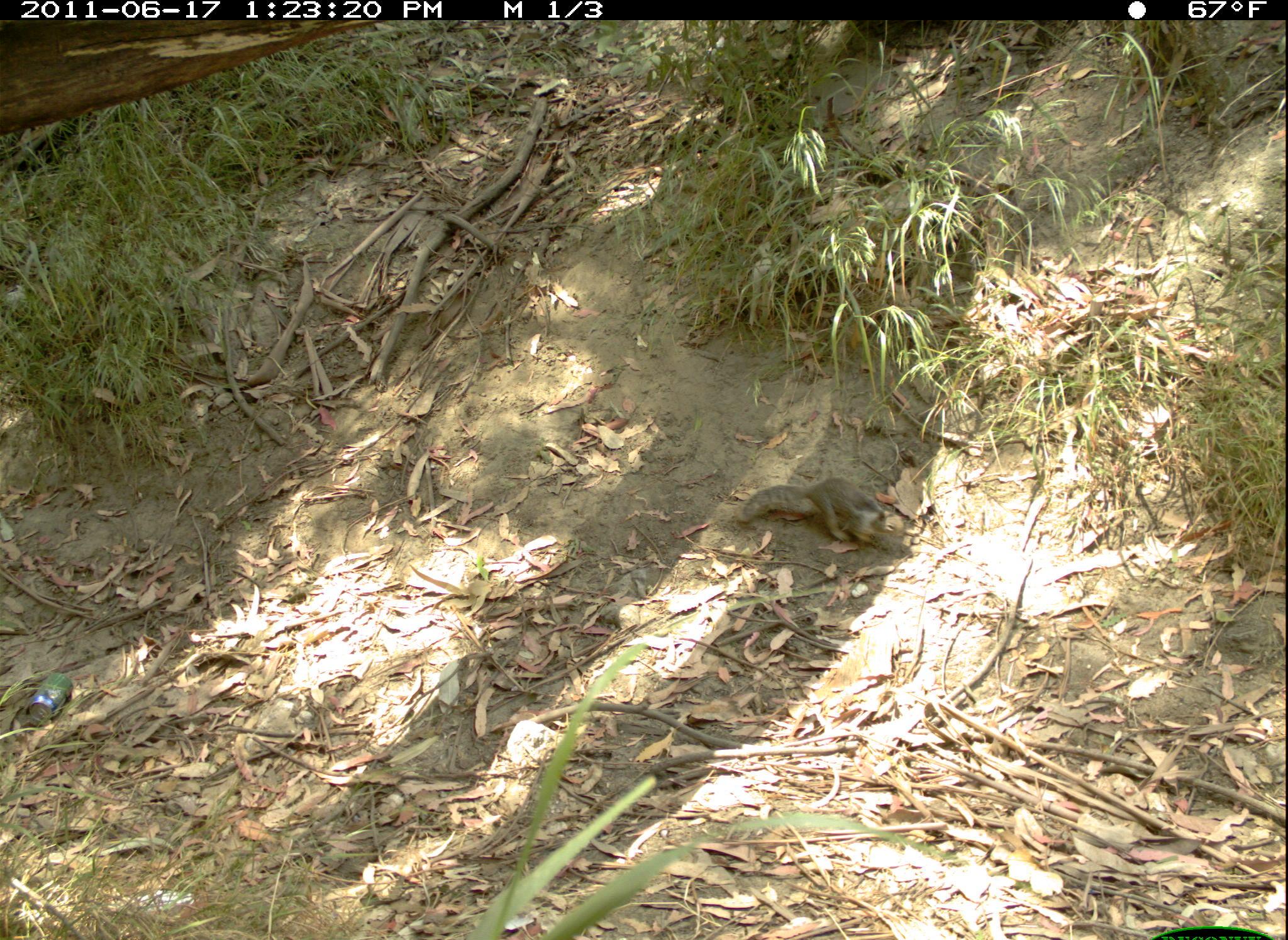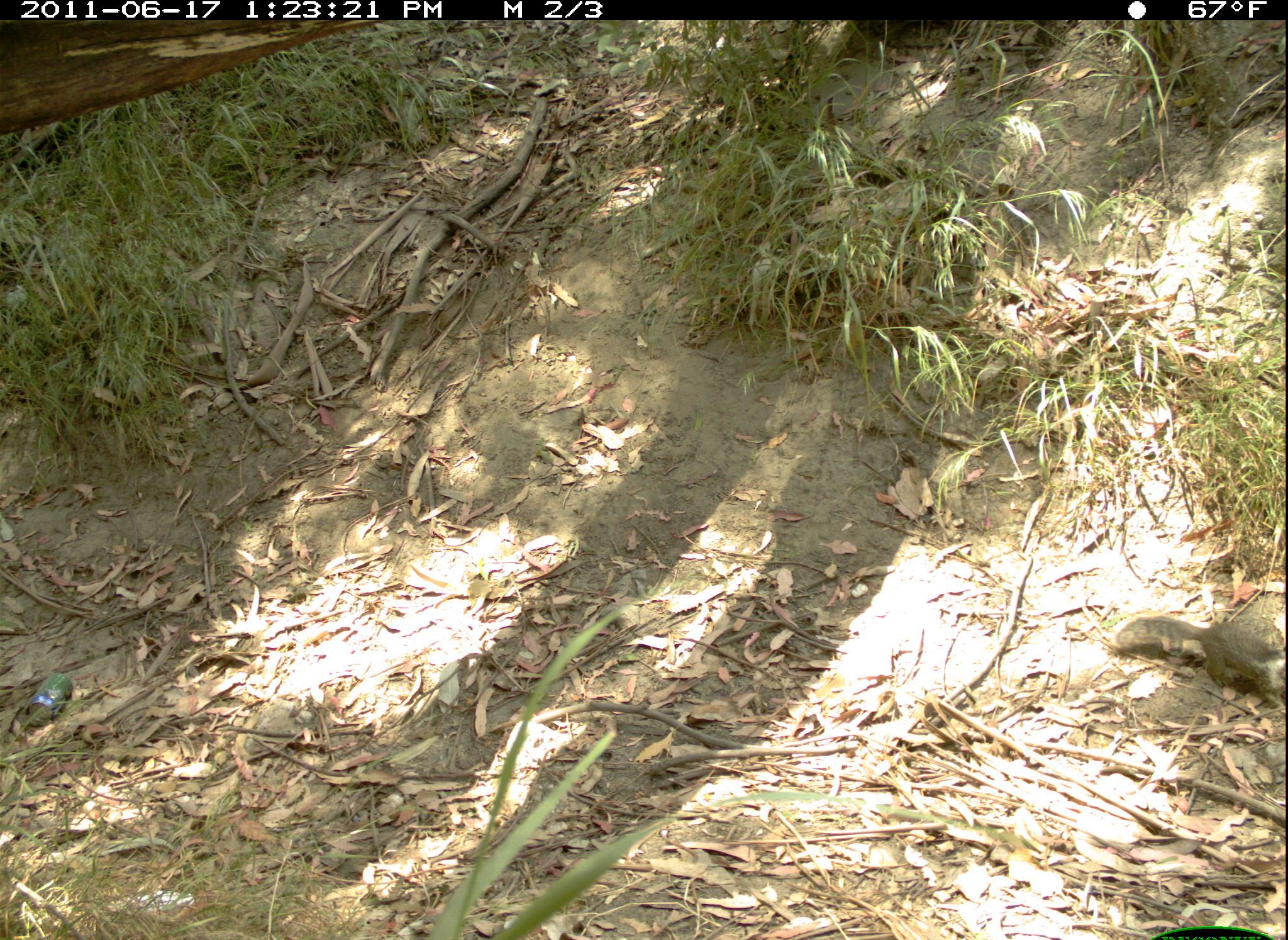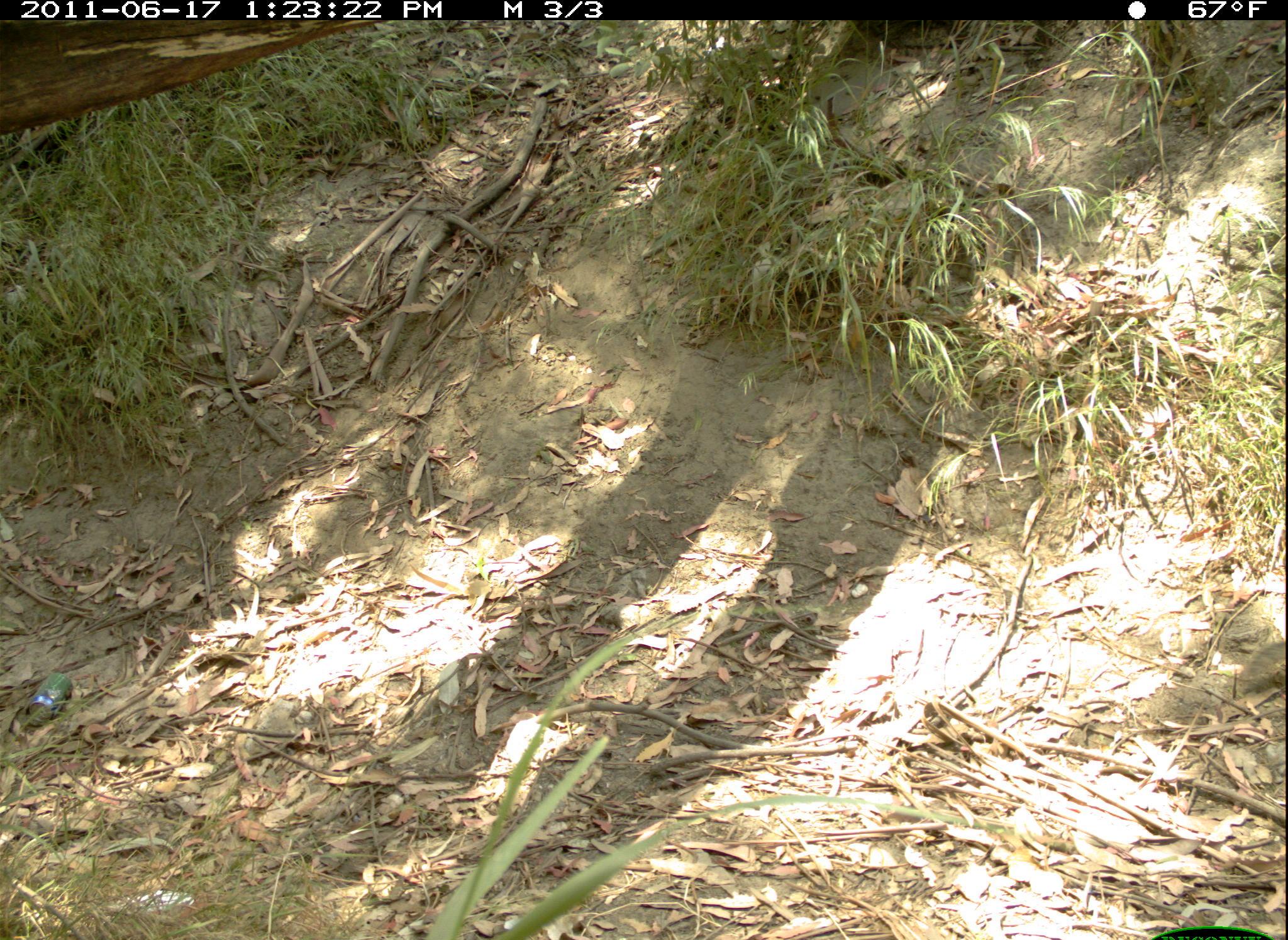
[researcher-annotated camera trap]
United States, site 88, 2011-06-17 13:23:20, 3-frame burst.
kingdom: Animalia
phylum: Chordata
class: Mammalia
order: Rodentia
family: Sciuridae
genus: Sciurus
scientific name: Sciurus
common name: squirrel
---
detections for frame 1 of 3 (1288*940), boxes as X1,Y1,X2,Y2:
squirrel: 729,459,913,565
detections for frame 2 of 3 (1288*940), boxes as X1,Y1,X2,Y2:
squirrel: 1101,593,1285,704